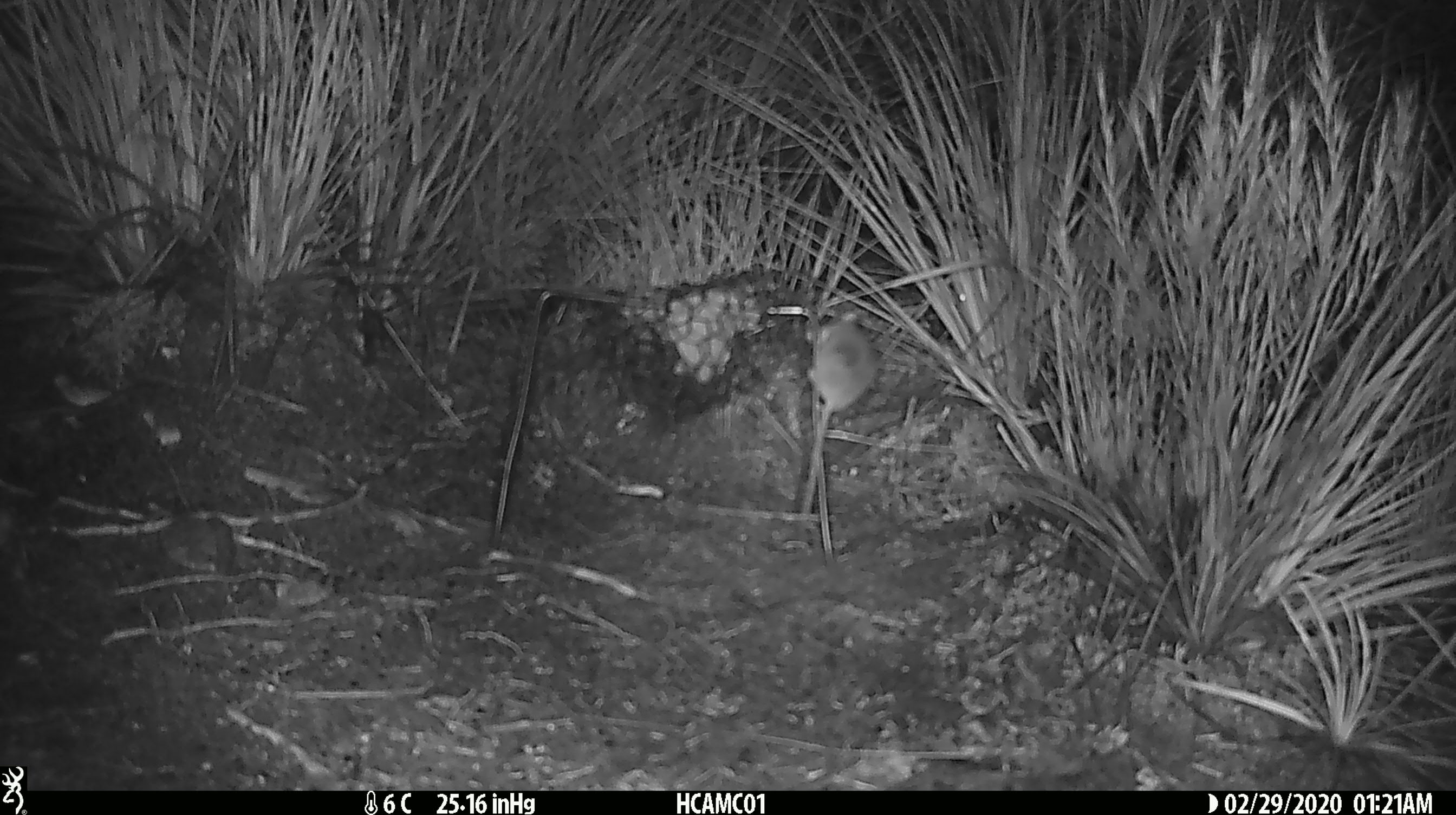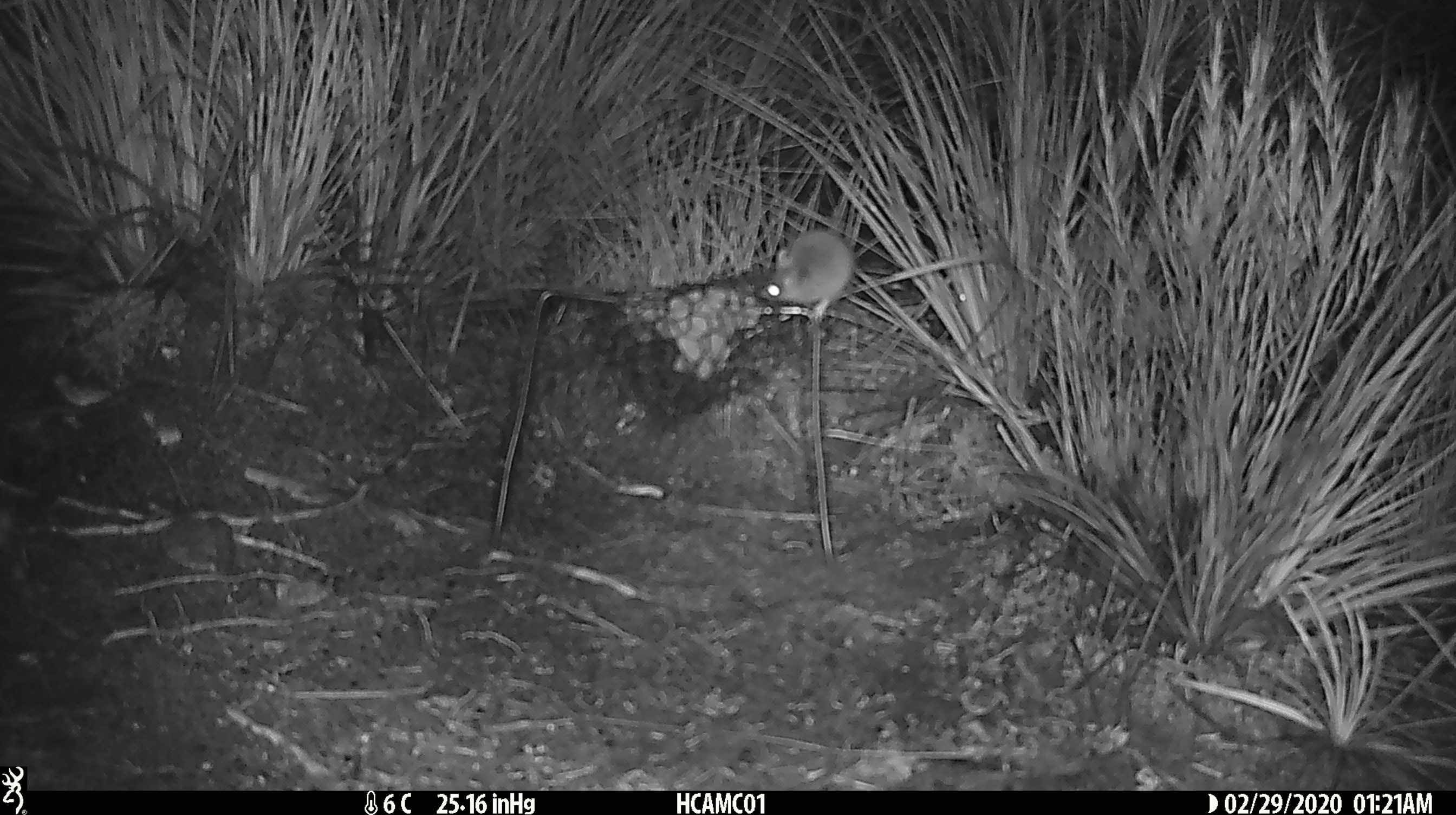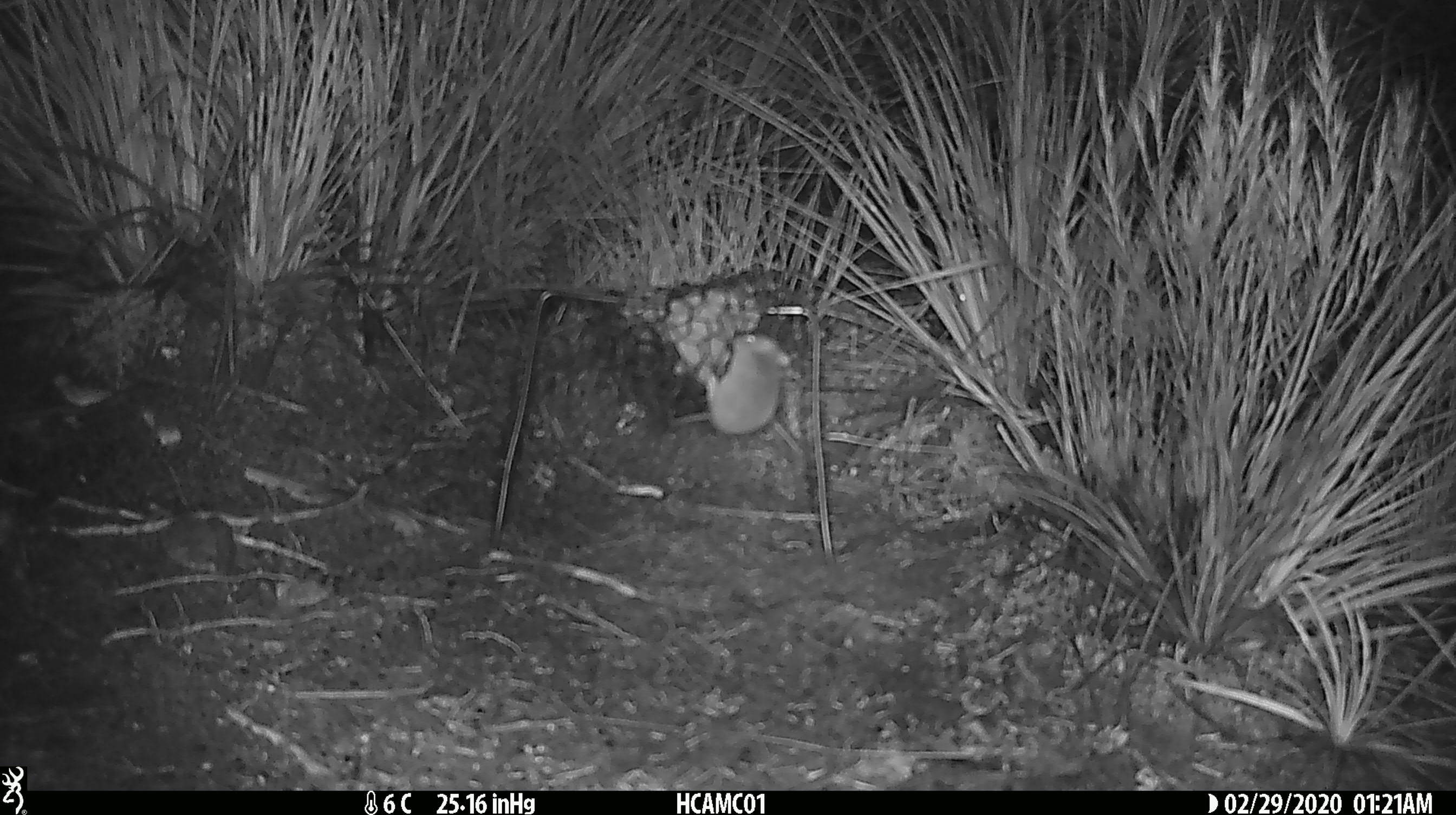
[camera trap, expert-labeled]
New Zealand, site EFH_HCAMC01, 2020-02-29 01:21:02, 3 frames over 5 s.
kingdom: Animalia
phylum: Chordata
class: Mammalia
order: Rodentia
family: Muridae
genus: Mus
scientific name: Mus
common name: mouse